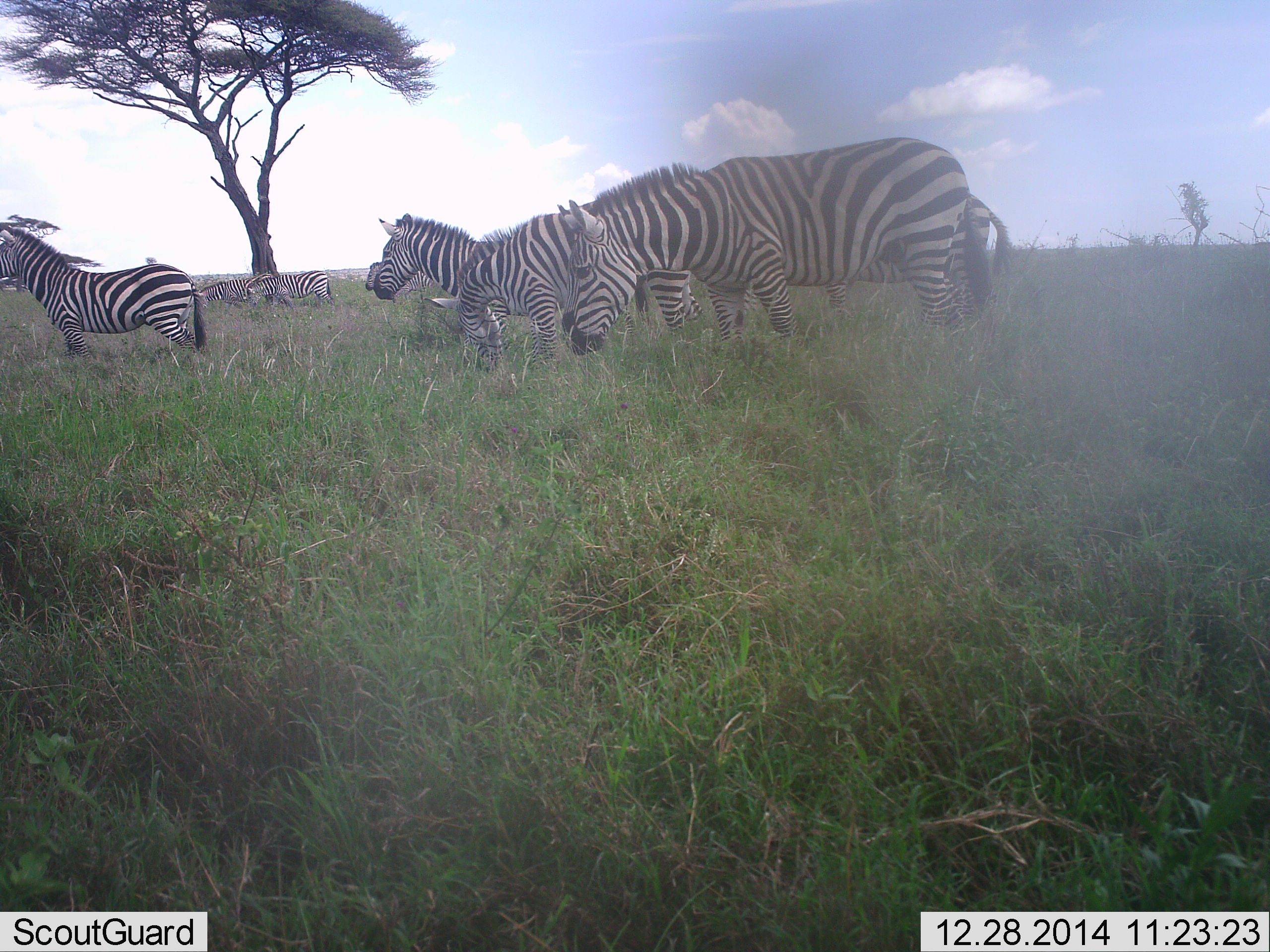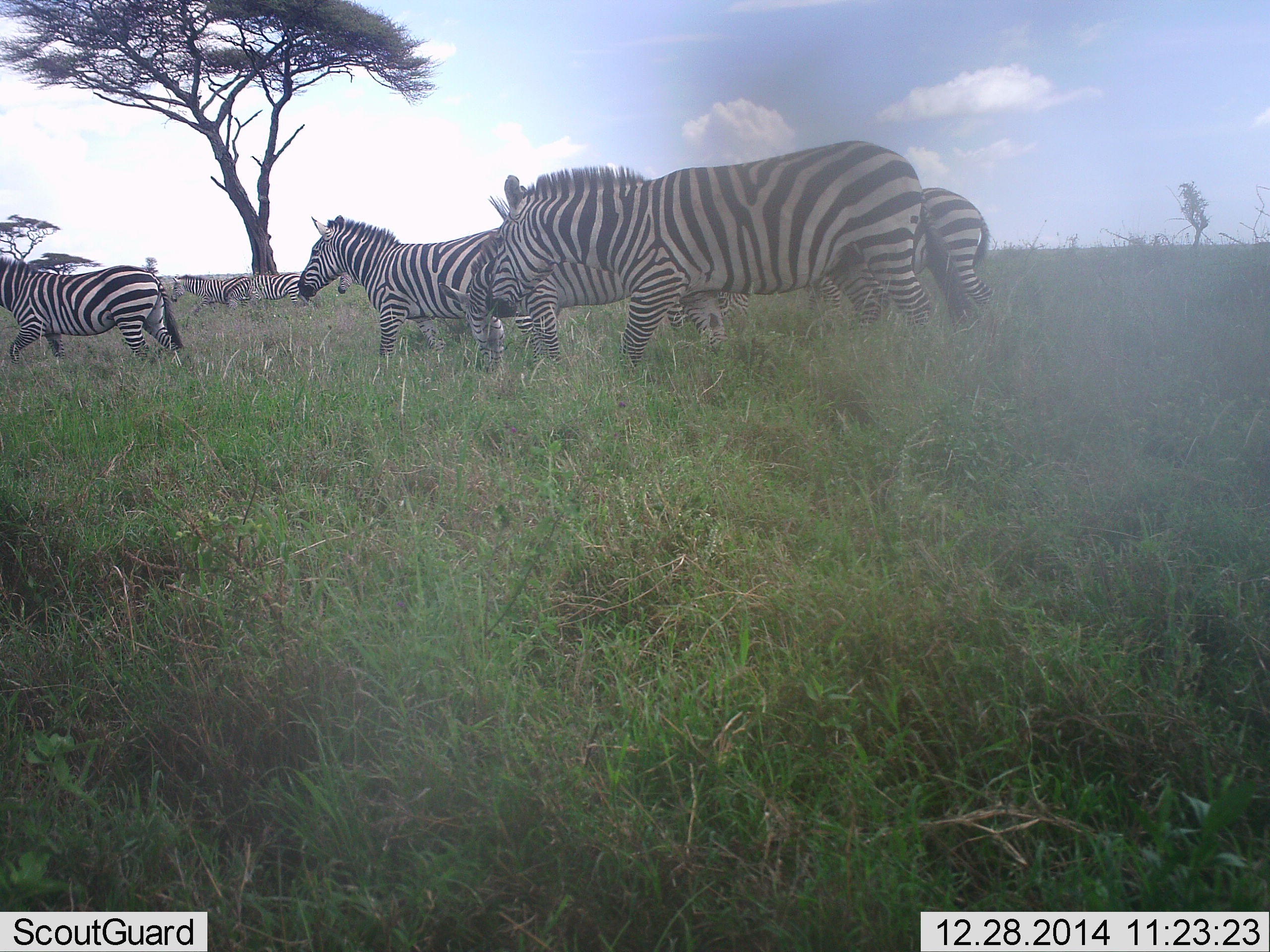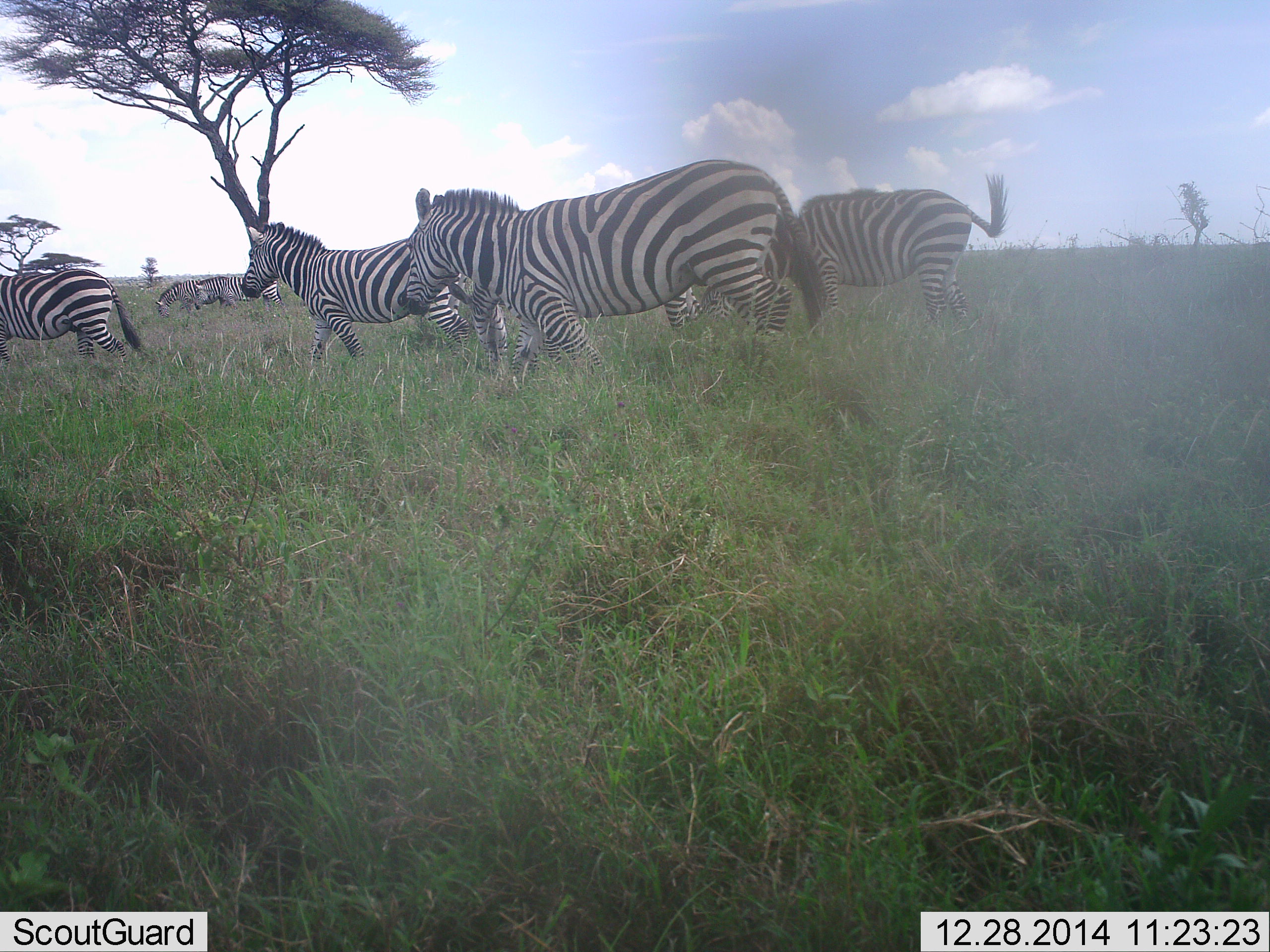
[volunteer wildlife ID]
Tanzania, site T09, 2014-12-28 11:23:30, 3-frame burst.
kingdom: Animalia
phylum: Chordata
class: Mammalia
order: Perissodactyla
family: Equidae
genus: Equus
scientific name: Equus quagga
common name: plains zebra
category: zebra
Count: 7.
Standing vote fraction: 10%.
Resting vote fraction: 0%.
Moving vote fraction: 100%.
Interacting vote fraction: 10%.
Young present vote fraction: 0%.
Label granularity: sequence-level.